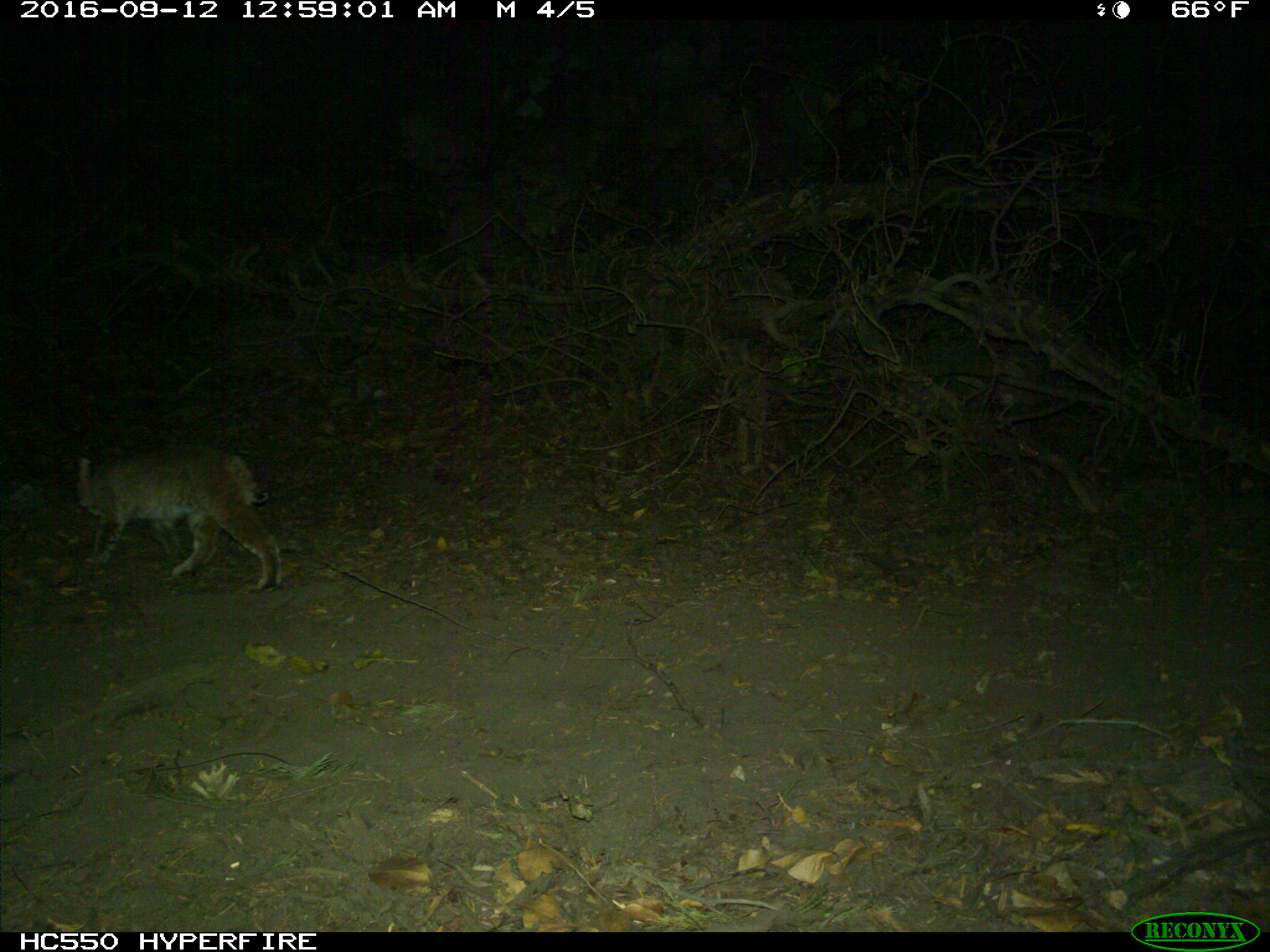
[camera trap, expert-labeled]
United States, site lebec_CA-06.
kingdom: Animalia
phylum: Chordata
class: Mammalia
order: Carnivora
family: Felidae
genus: Lynx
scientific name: Lynx rufus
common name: bobcat